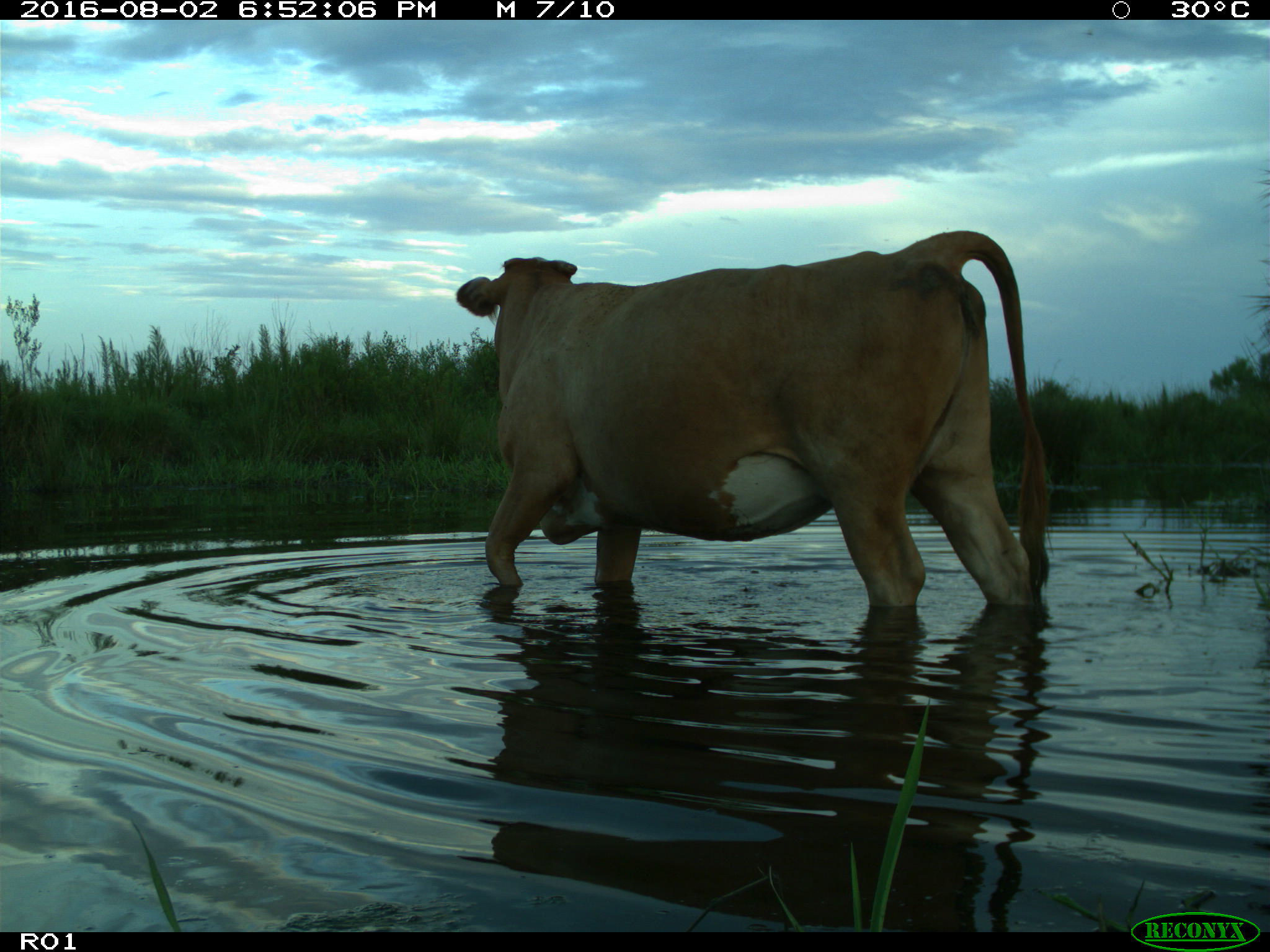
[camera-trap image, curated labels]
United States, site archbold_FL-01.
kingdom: Animalia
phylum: Chordata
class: Mammalia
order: Artiodactyla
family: Bovidae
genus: Bos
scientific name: Bos taurus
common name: domestic cow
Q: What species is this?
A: Bos taurus (domestic cow).